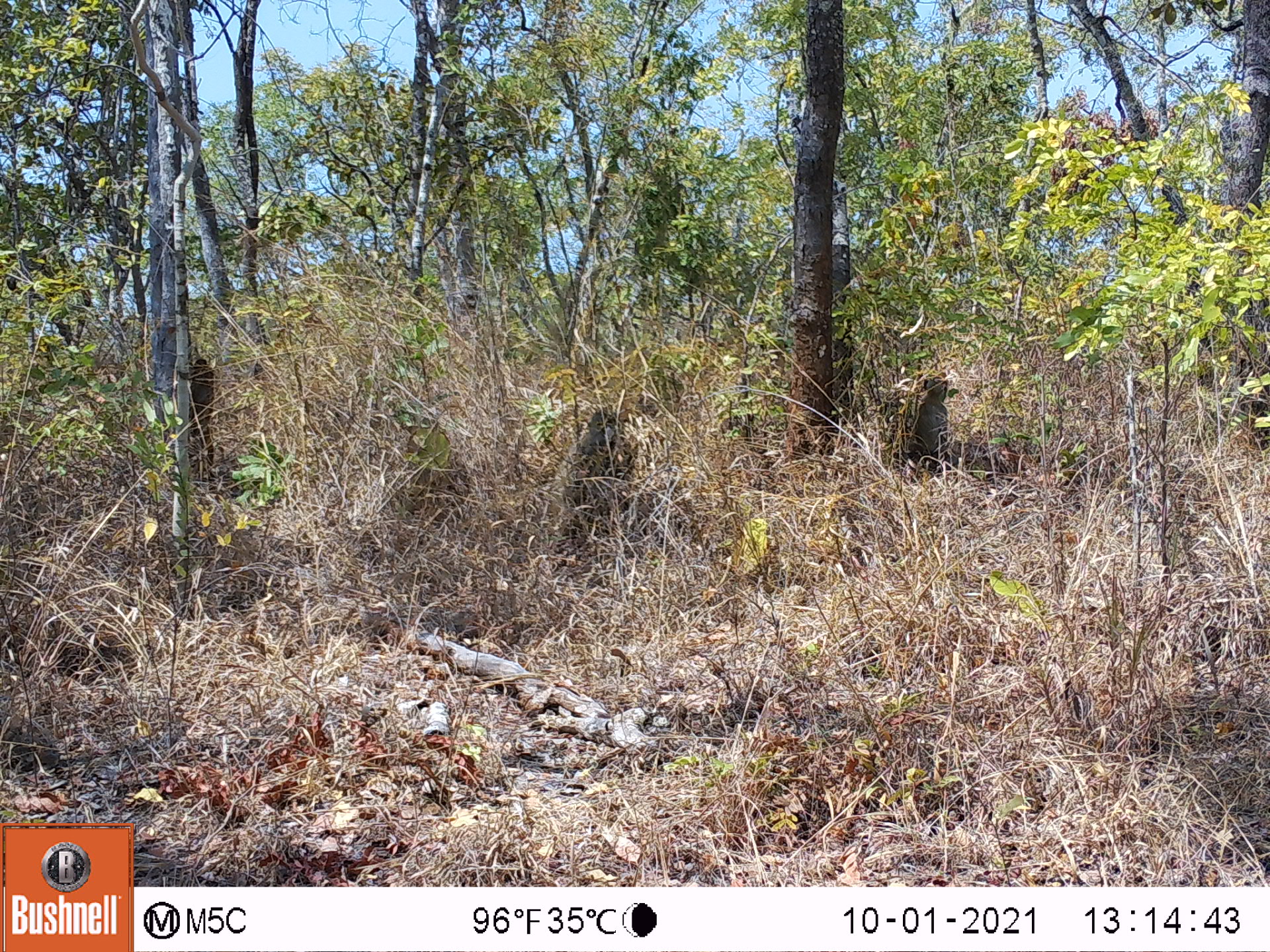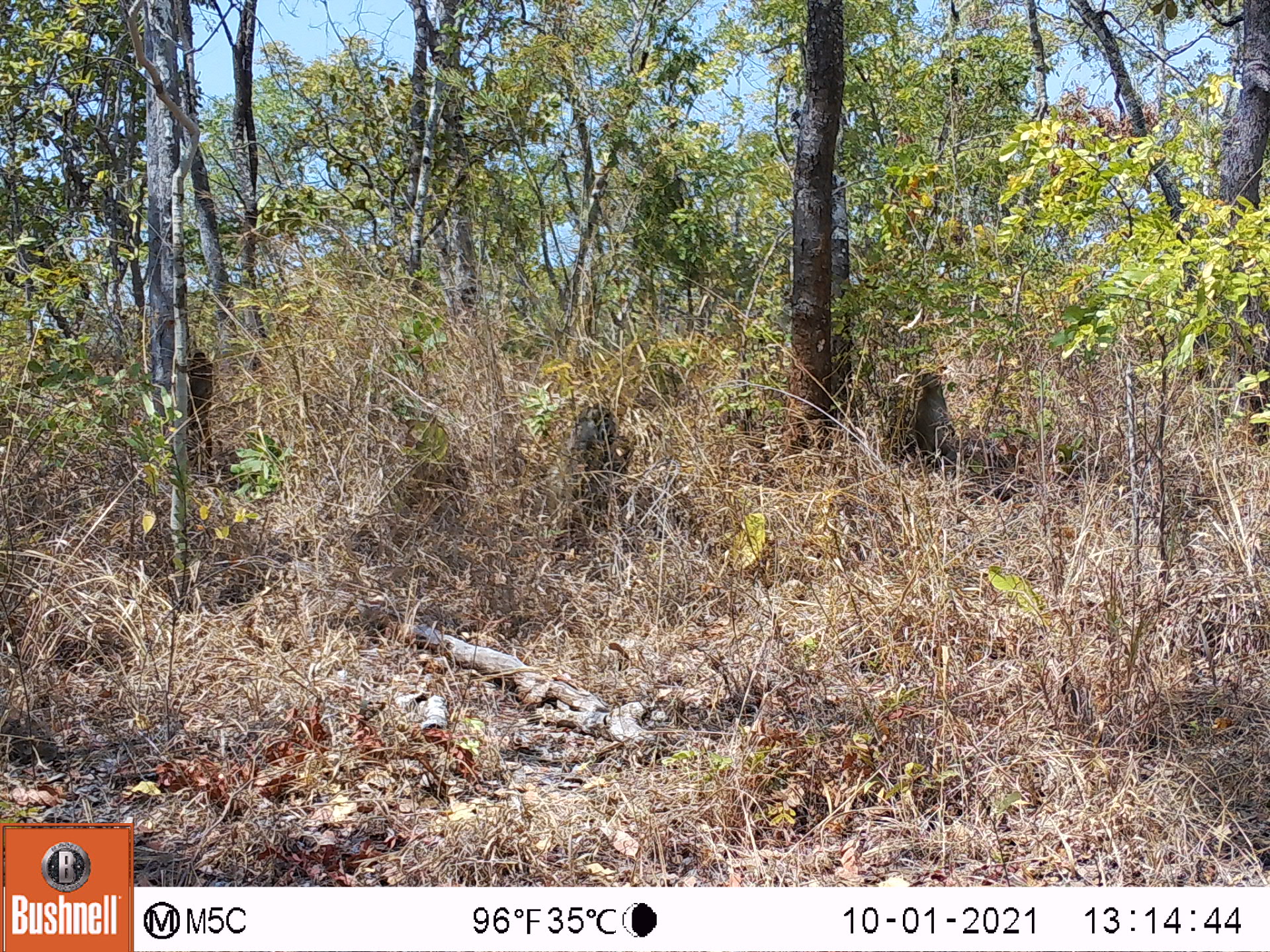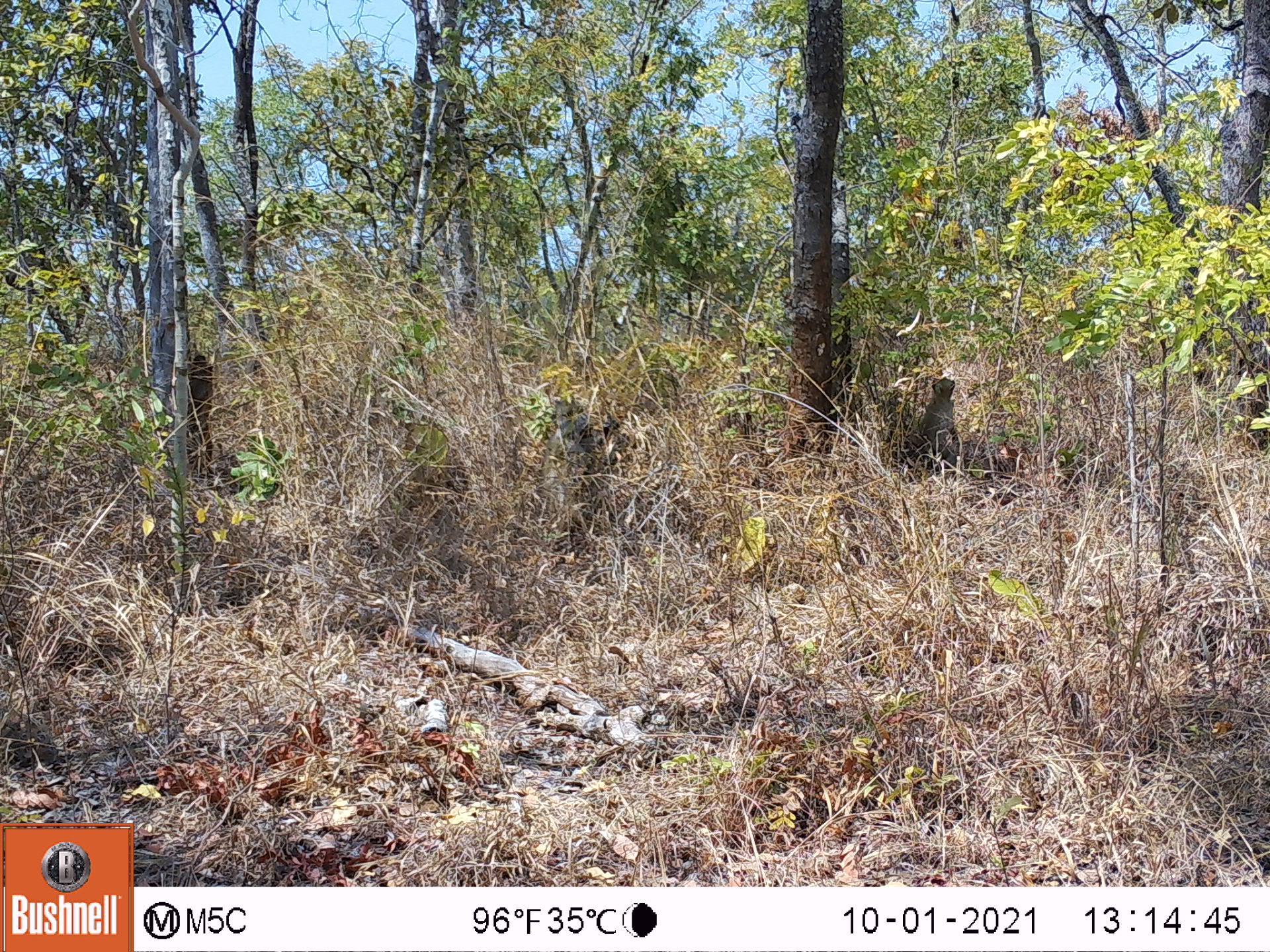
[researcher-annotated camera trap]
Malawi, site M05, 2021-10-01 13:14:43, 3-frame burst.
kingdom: Animalia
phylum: Chordata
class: Mammalia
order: Primates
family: Cercopithecidae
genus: Papio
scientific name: Papio cynocephalus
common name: yellow baboon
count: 2